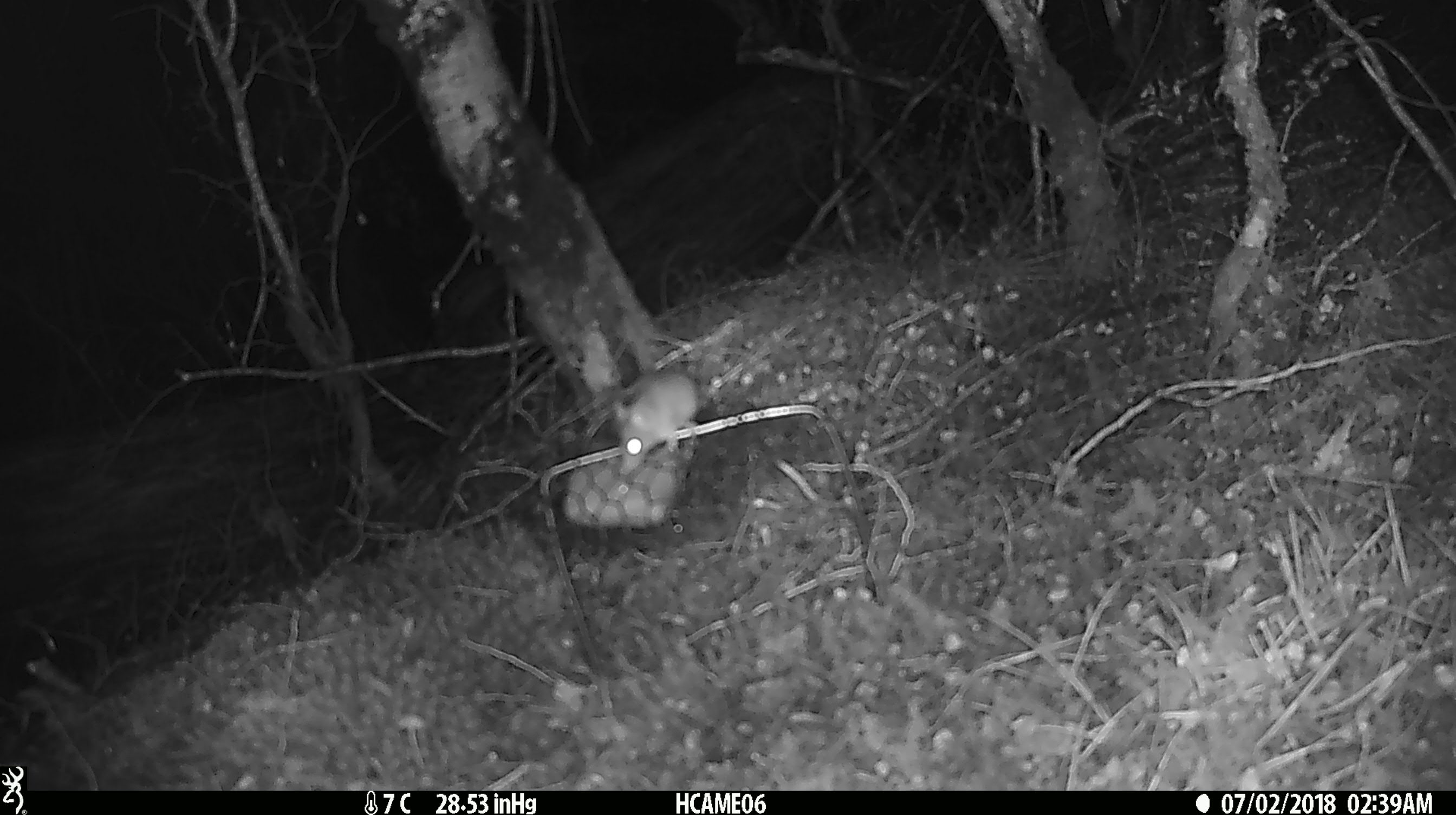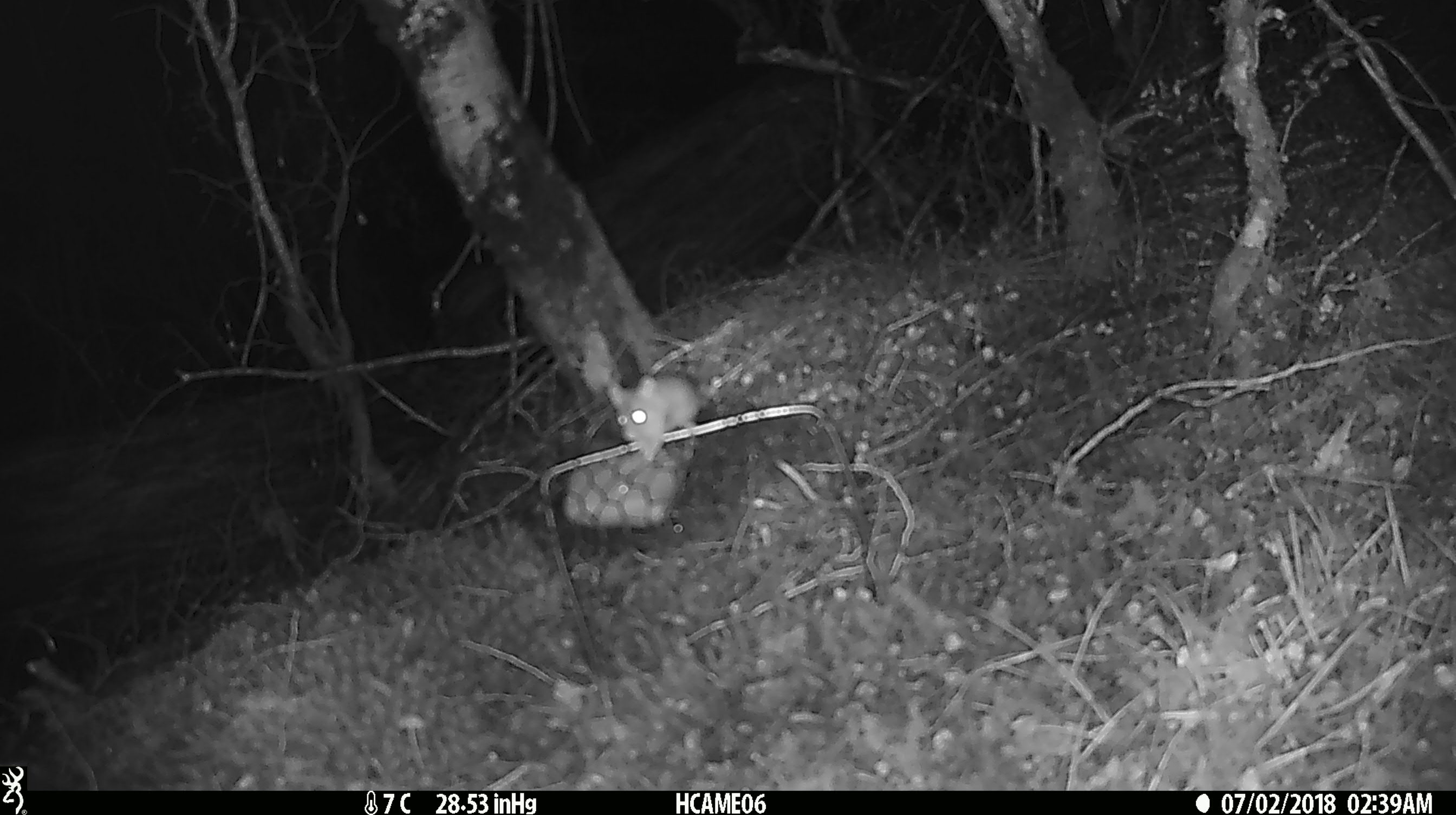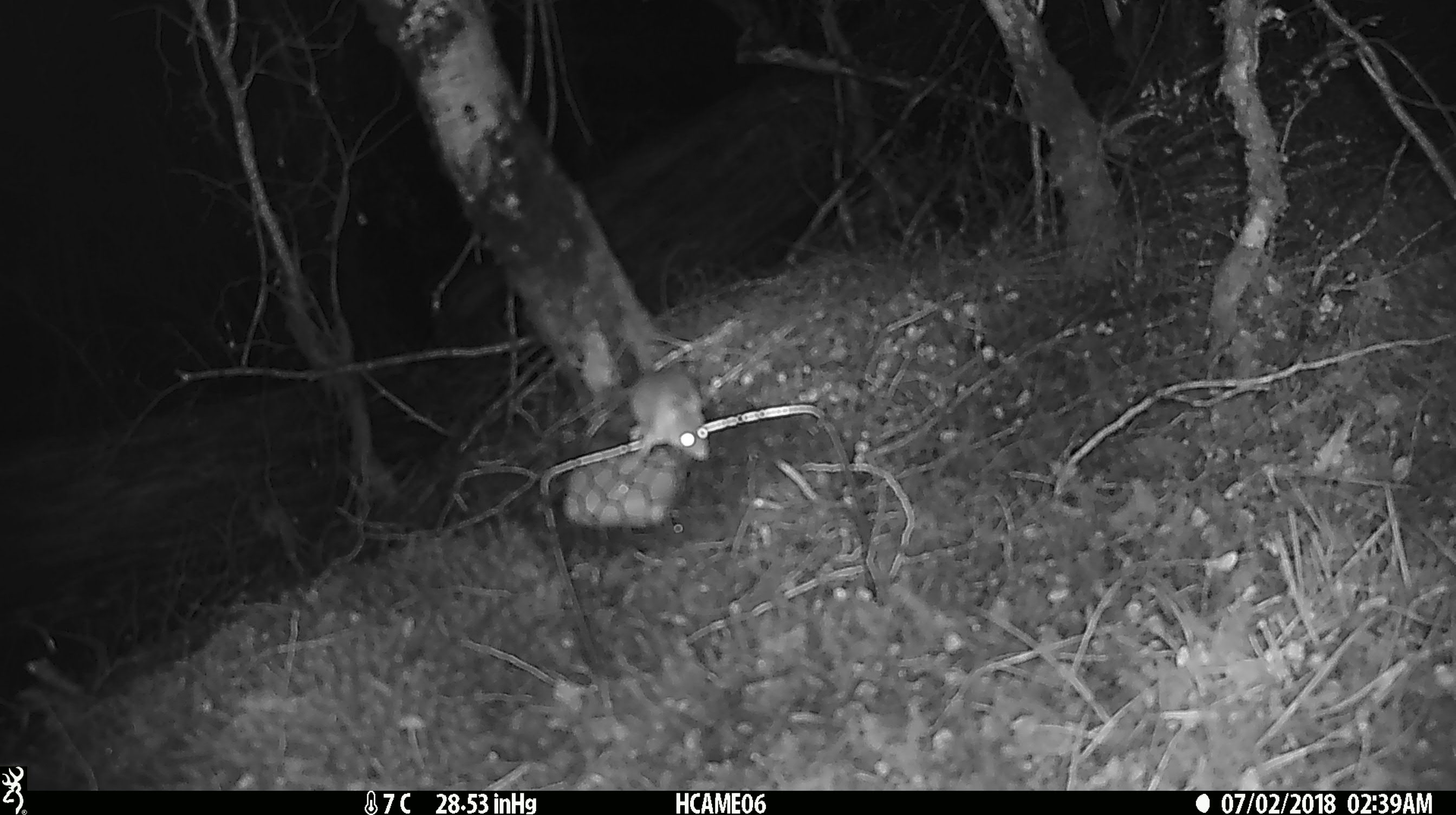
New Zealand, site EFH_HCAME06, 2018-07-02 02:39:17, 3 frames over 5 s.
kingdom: Animalia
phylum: Chordata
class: Mammalia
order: Rodentia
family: Muridae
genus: Mus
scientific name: Mus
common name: mouse